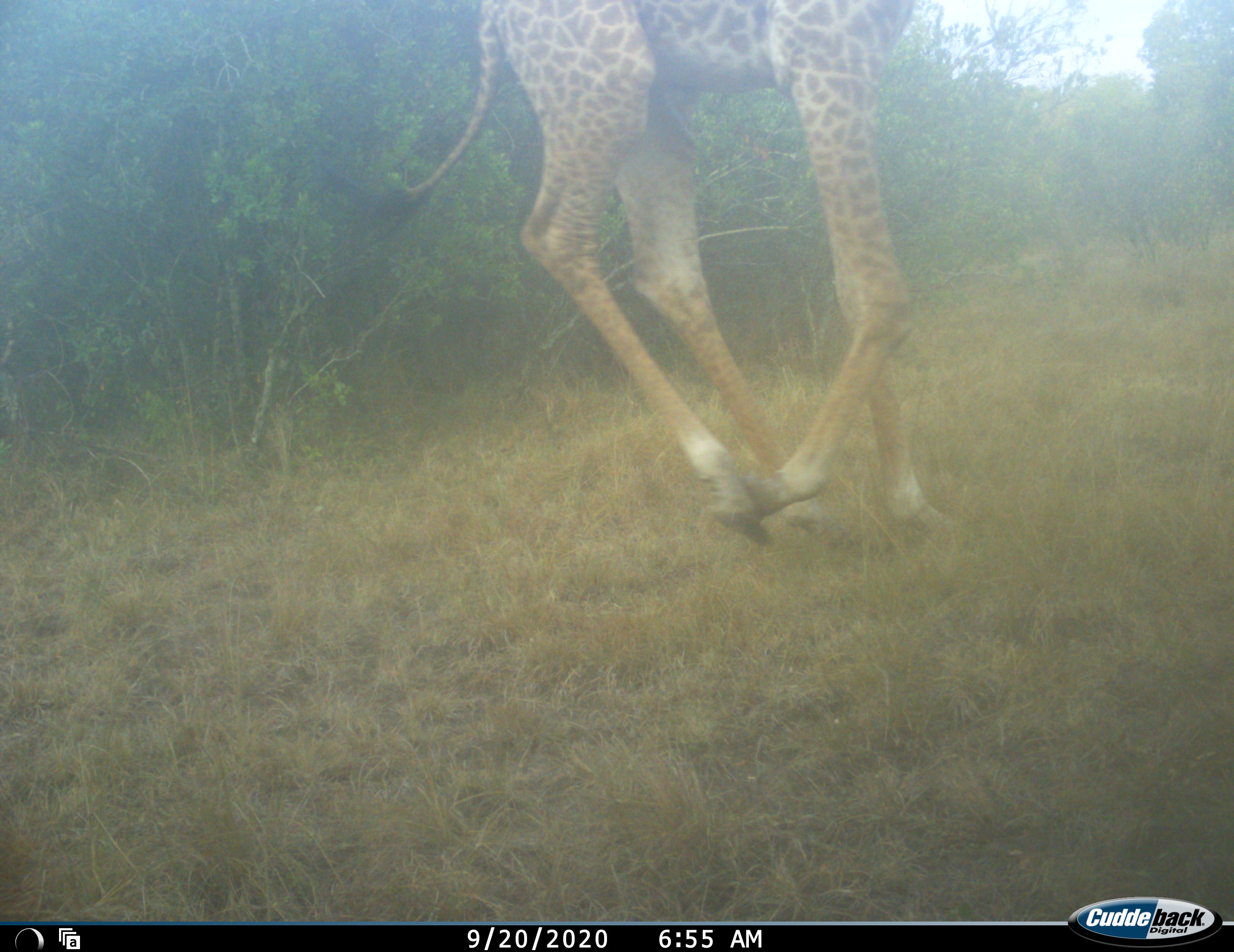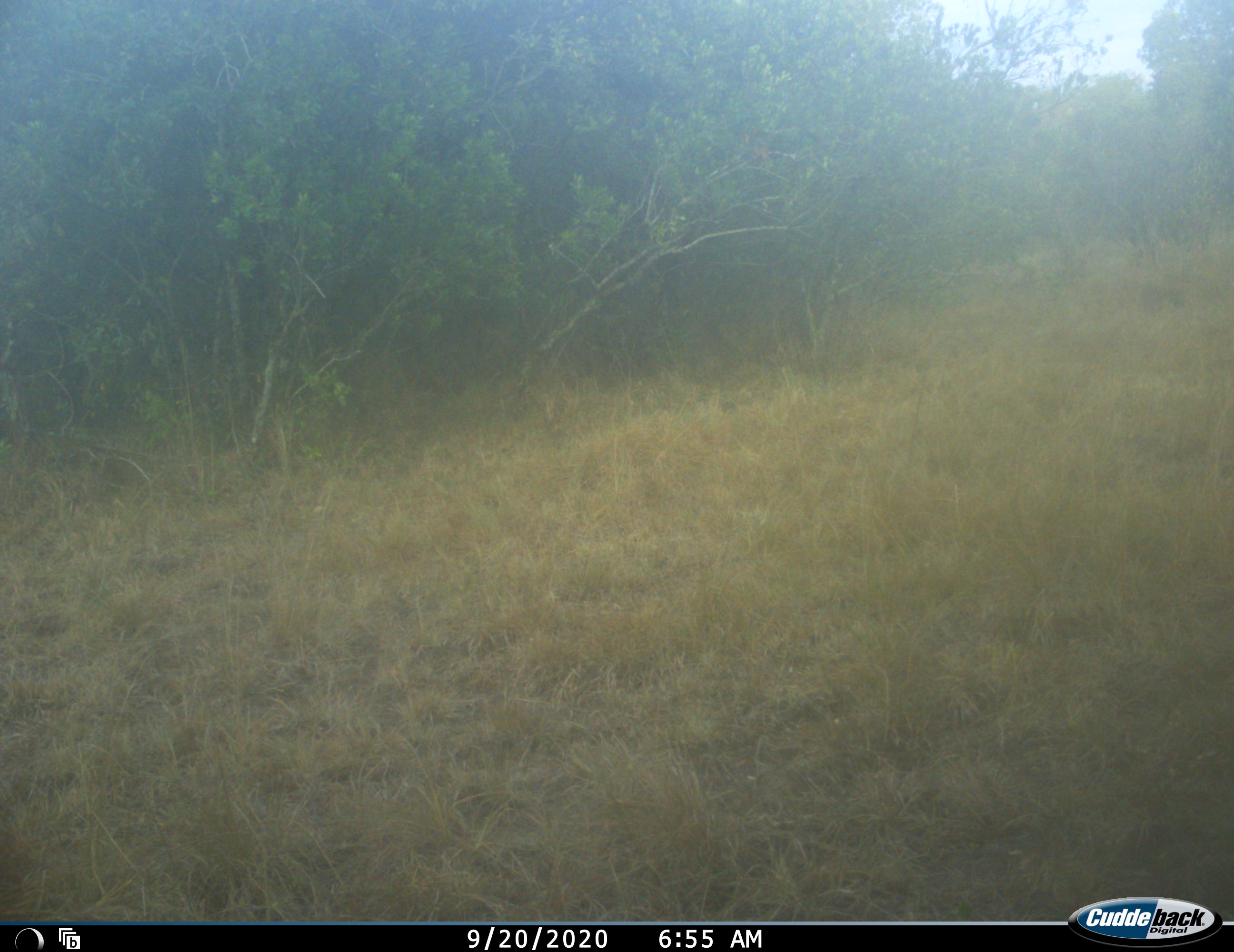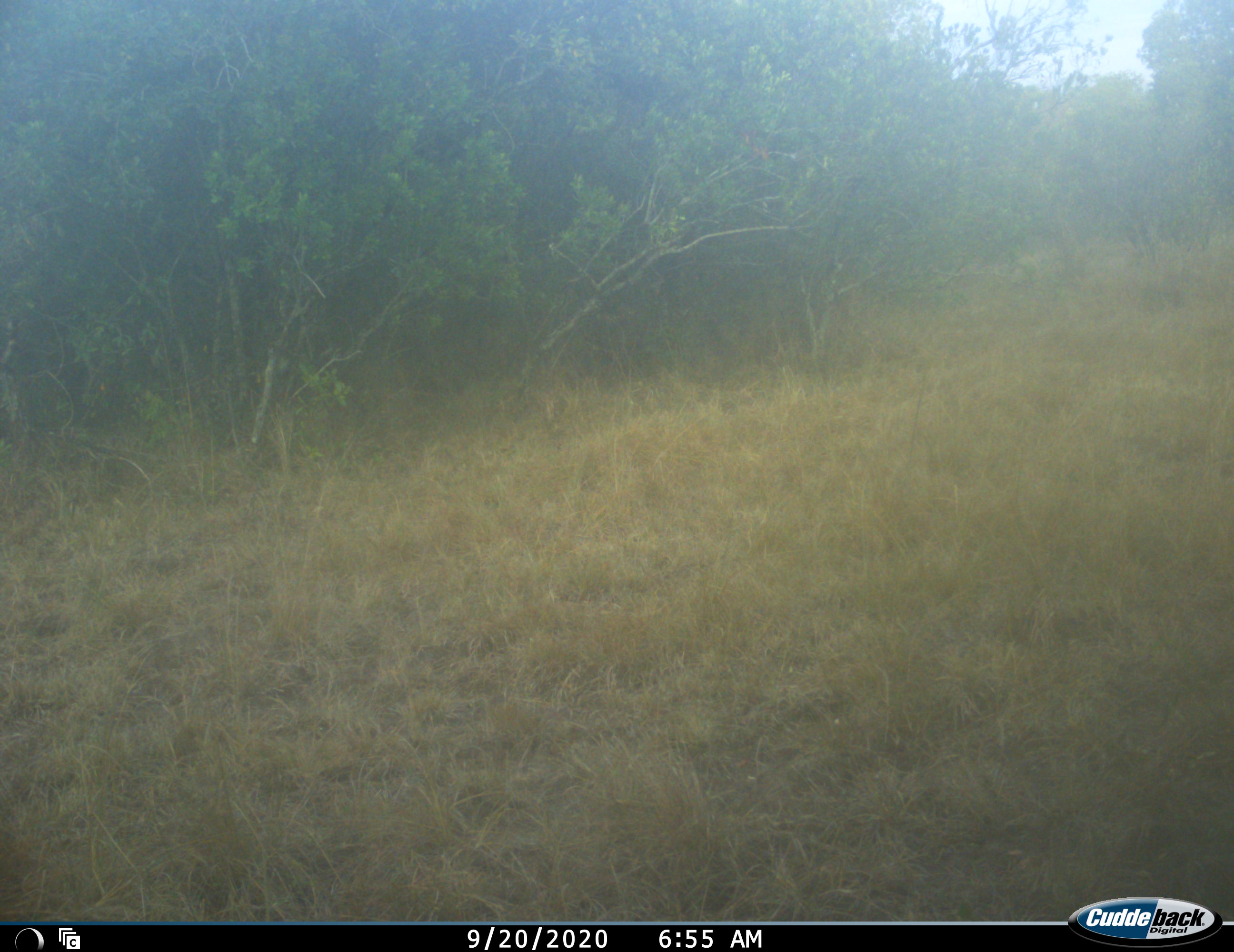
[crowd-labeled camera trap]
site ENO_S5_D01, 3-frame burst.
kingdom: Animalia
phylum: Chordata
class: Mammalia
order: Artiodactyla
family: Giraffidae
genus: Giraffa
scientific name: Giraffa camelopardalis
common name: giraffe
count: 1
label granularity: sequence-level